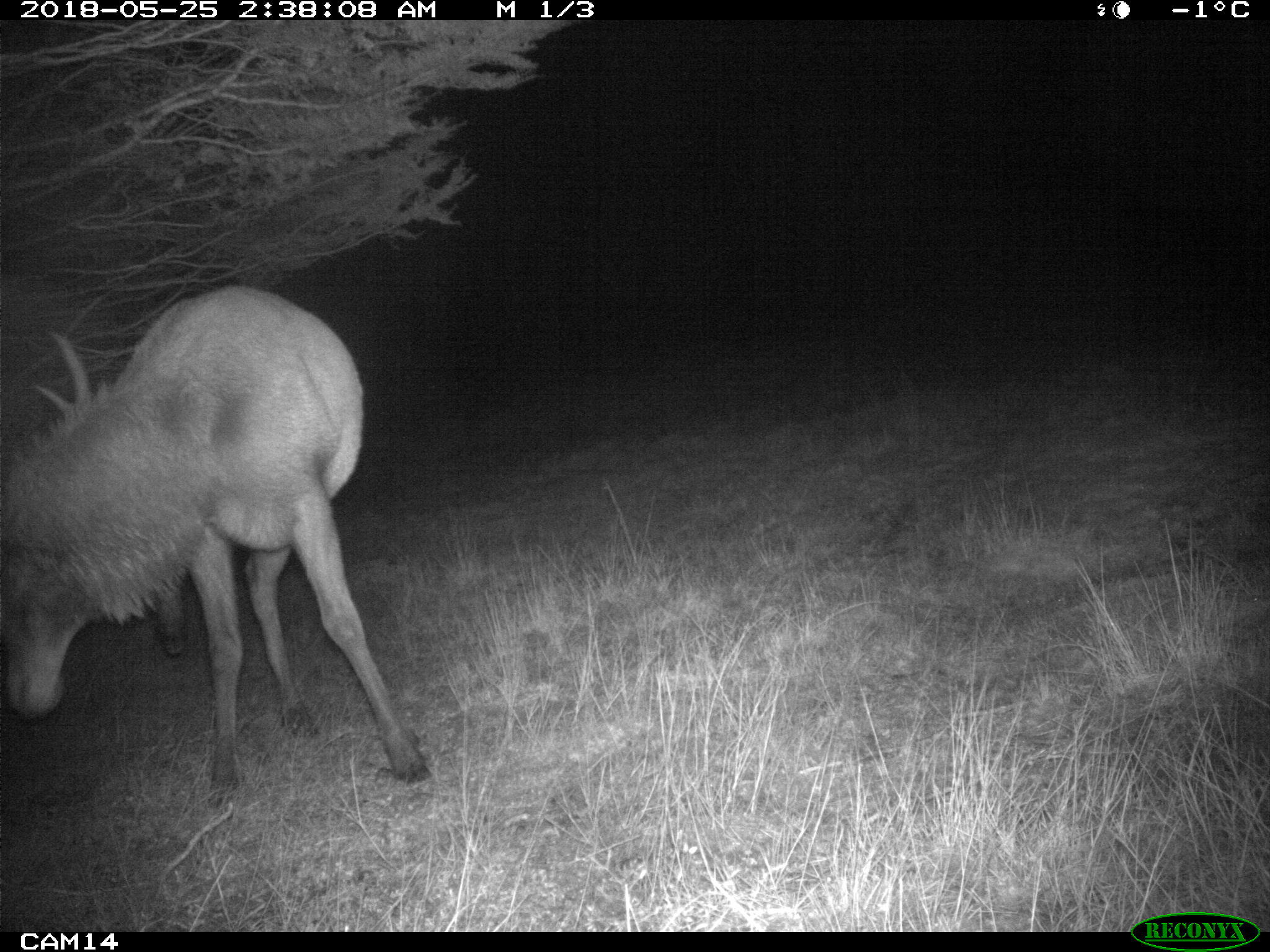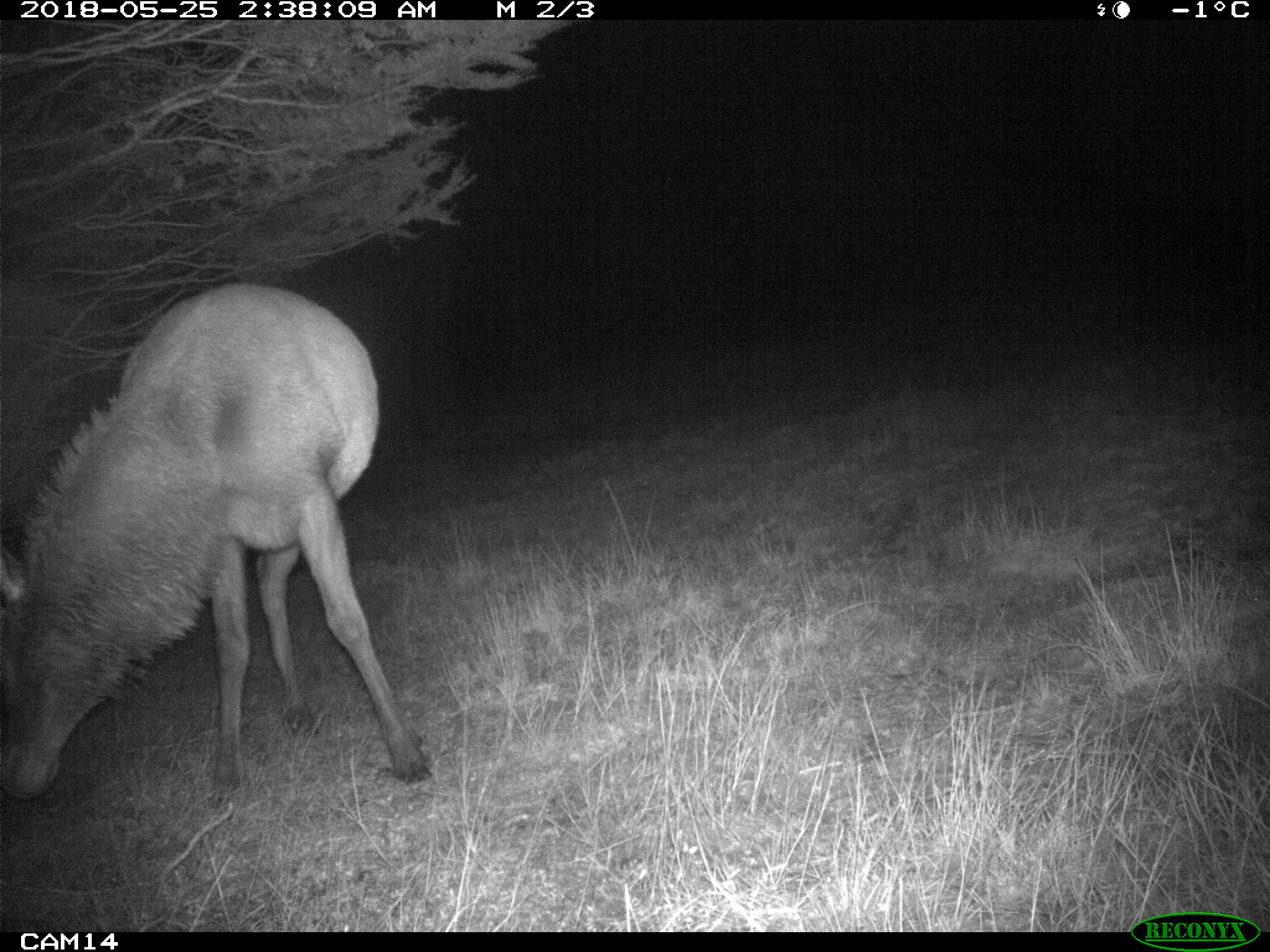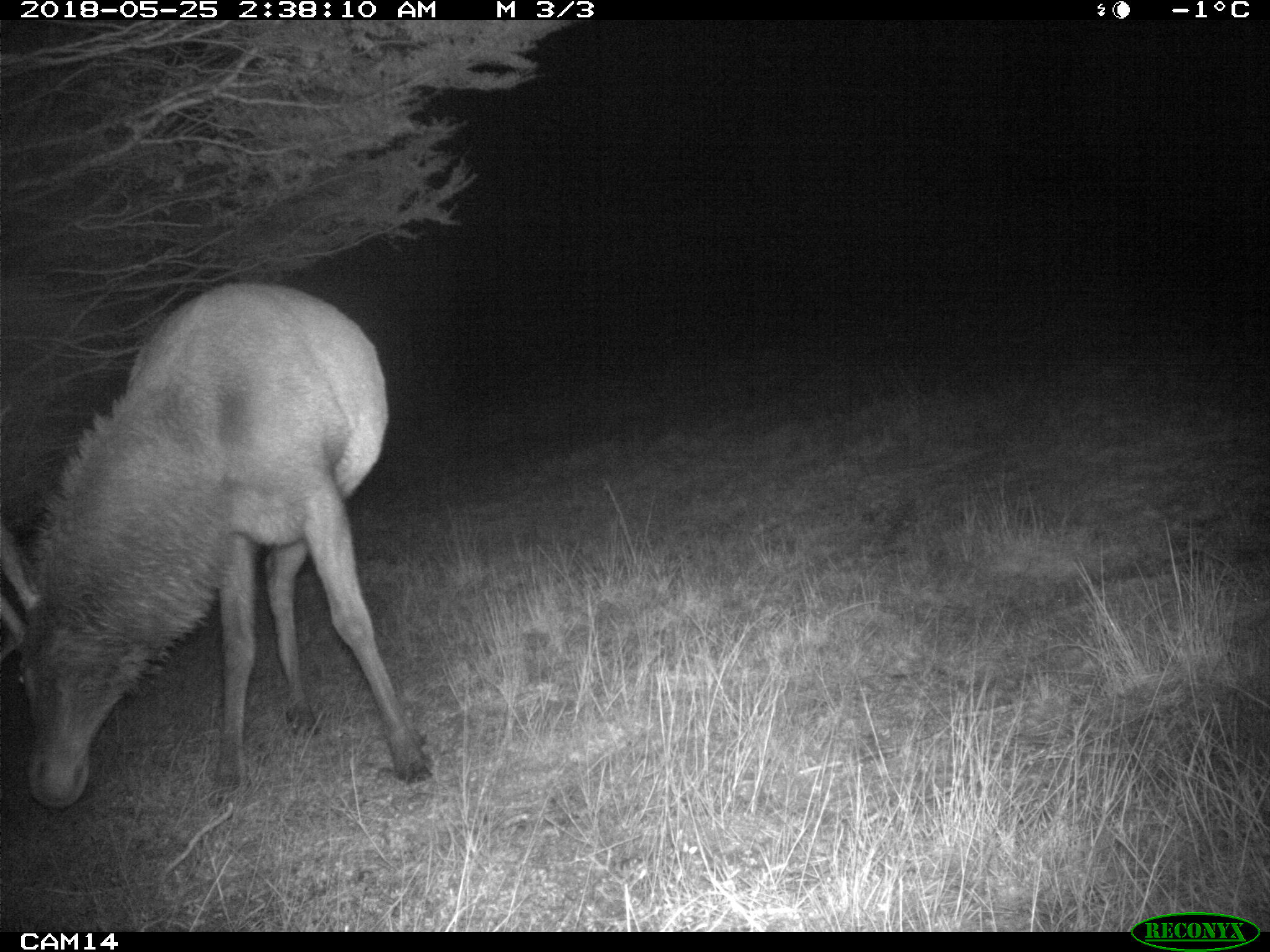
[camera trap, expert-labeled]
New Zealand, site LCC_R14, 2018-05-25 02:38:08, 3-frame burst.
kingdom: Animalia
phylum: Chordata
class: Mammalia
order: Artiodactyla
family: Cervidae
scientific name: Cervidae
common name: deer